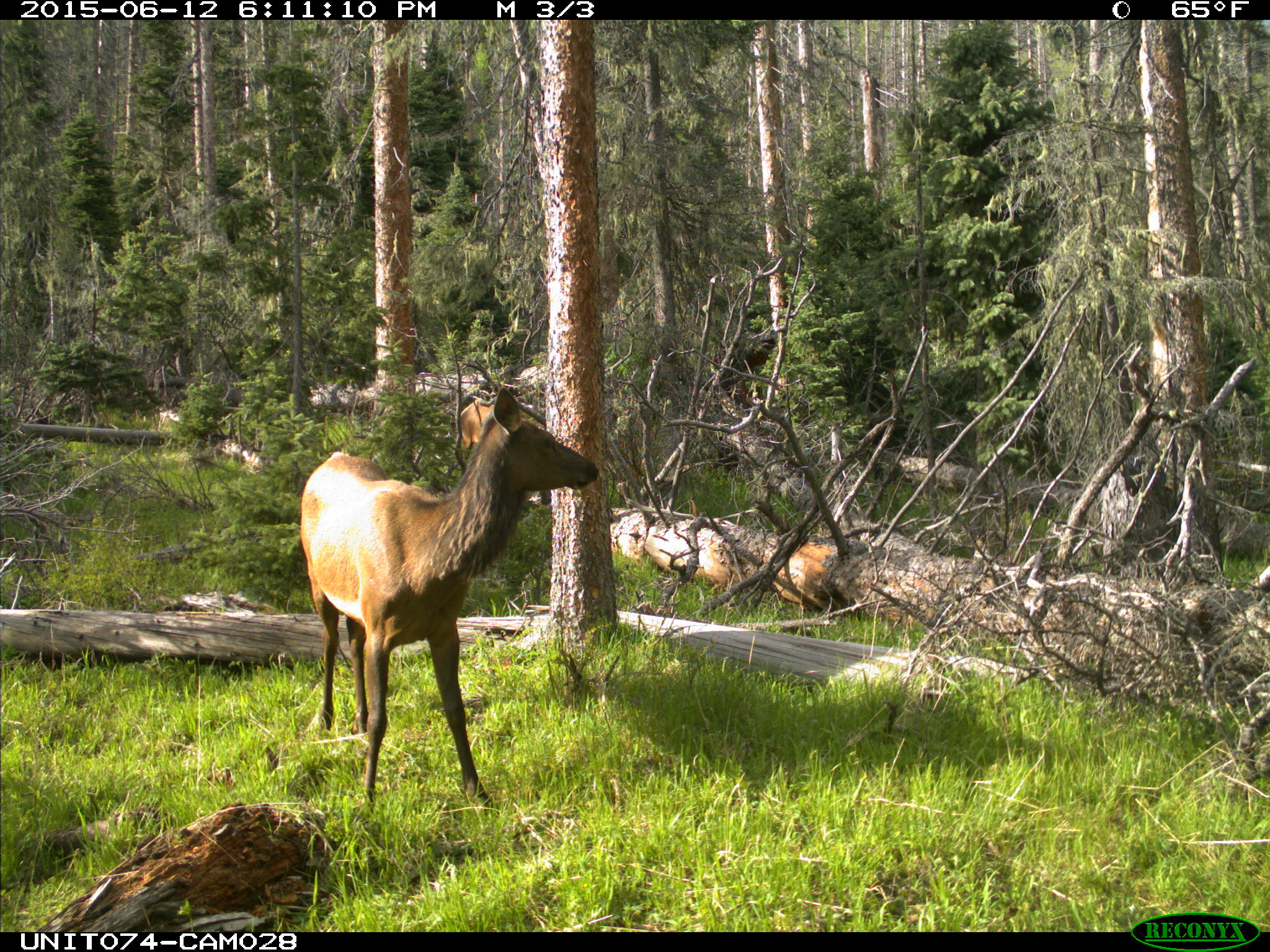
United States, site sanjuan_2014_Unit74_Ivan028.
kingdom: Animalia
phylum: Chordata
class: Mammalia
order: Artiodactyla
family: Cervidae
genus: Cervus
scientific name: Cervus elaphus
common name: red deer